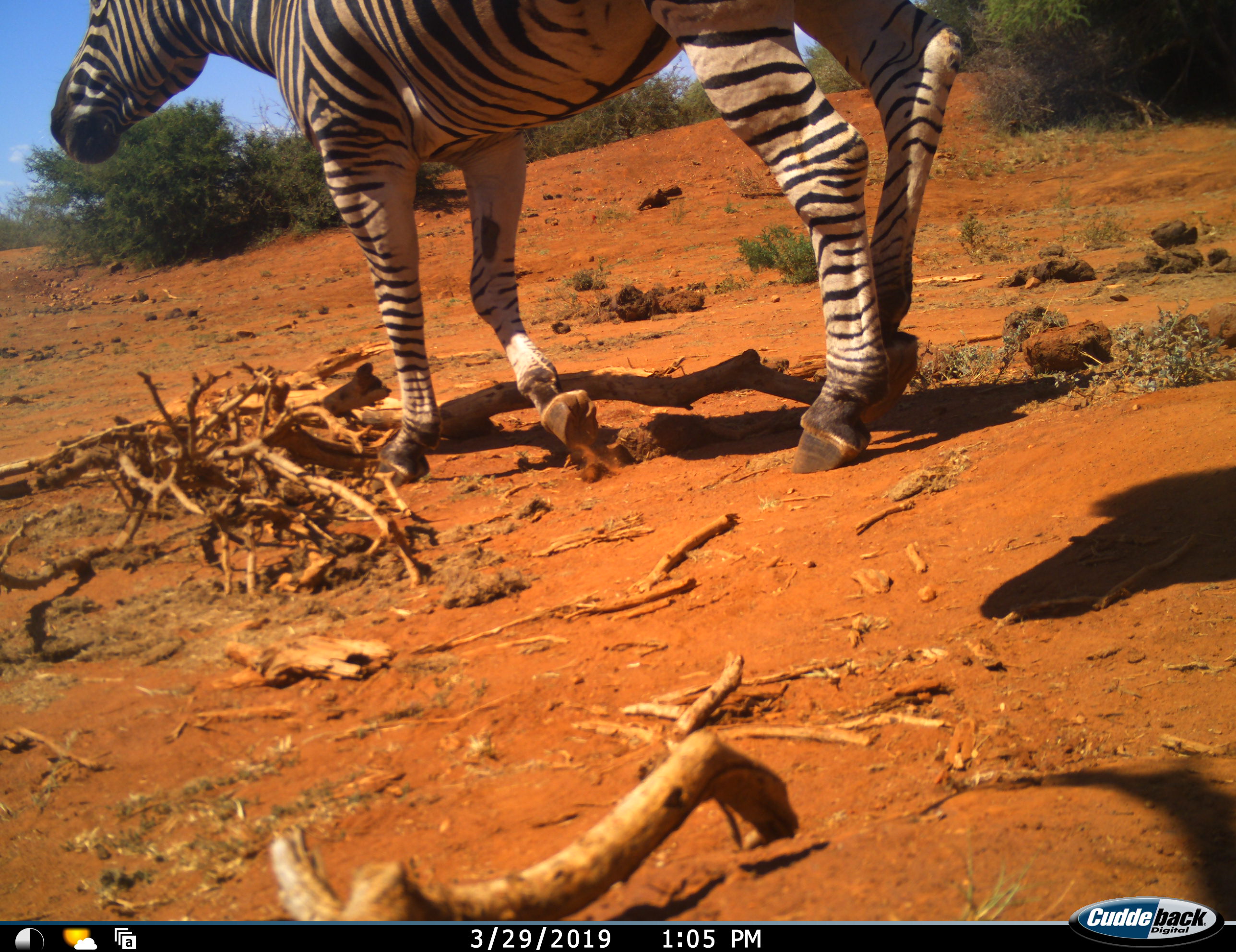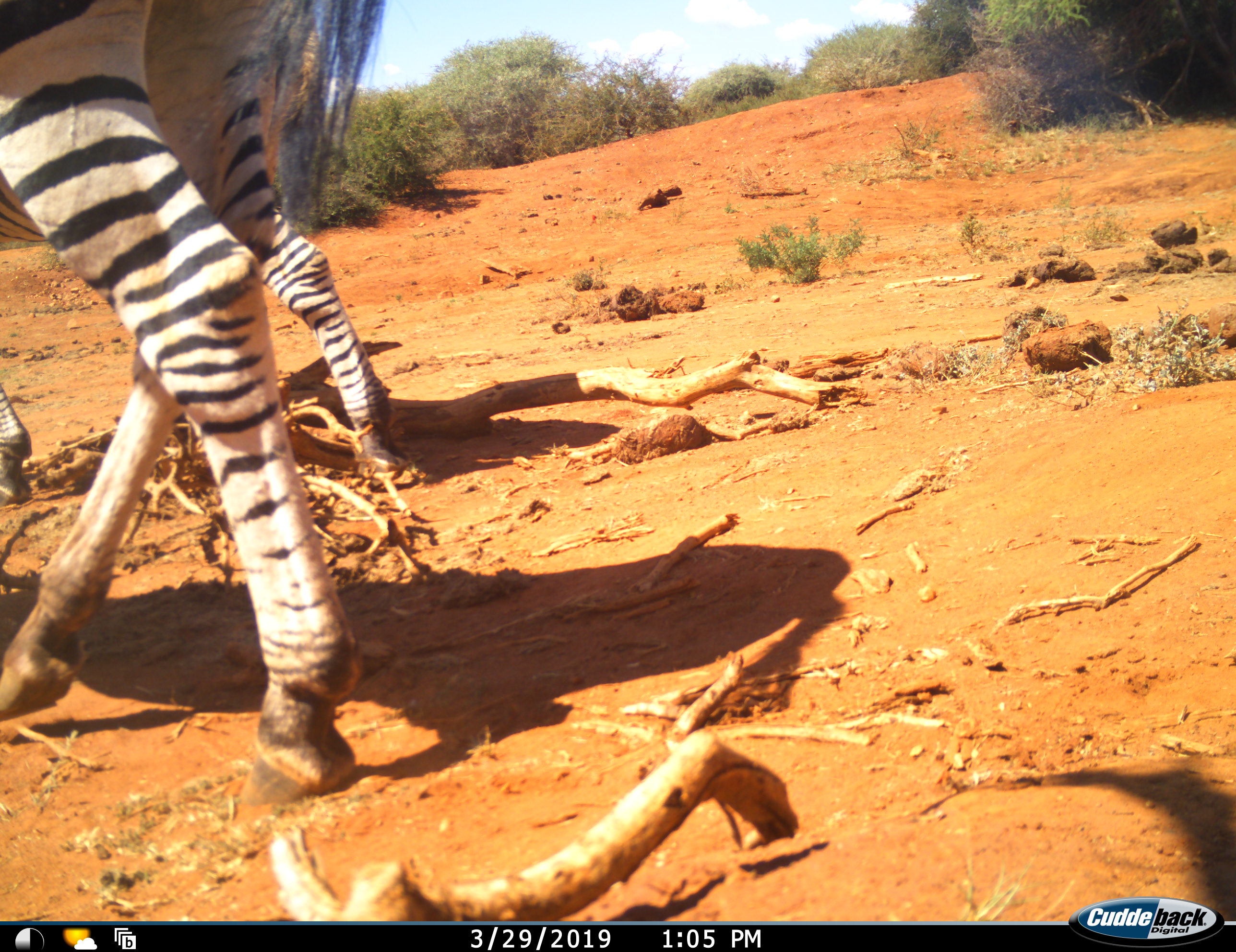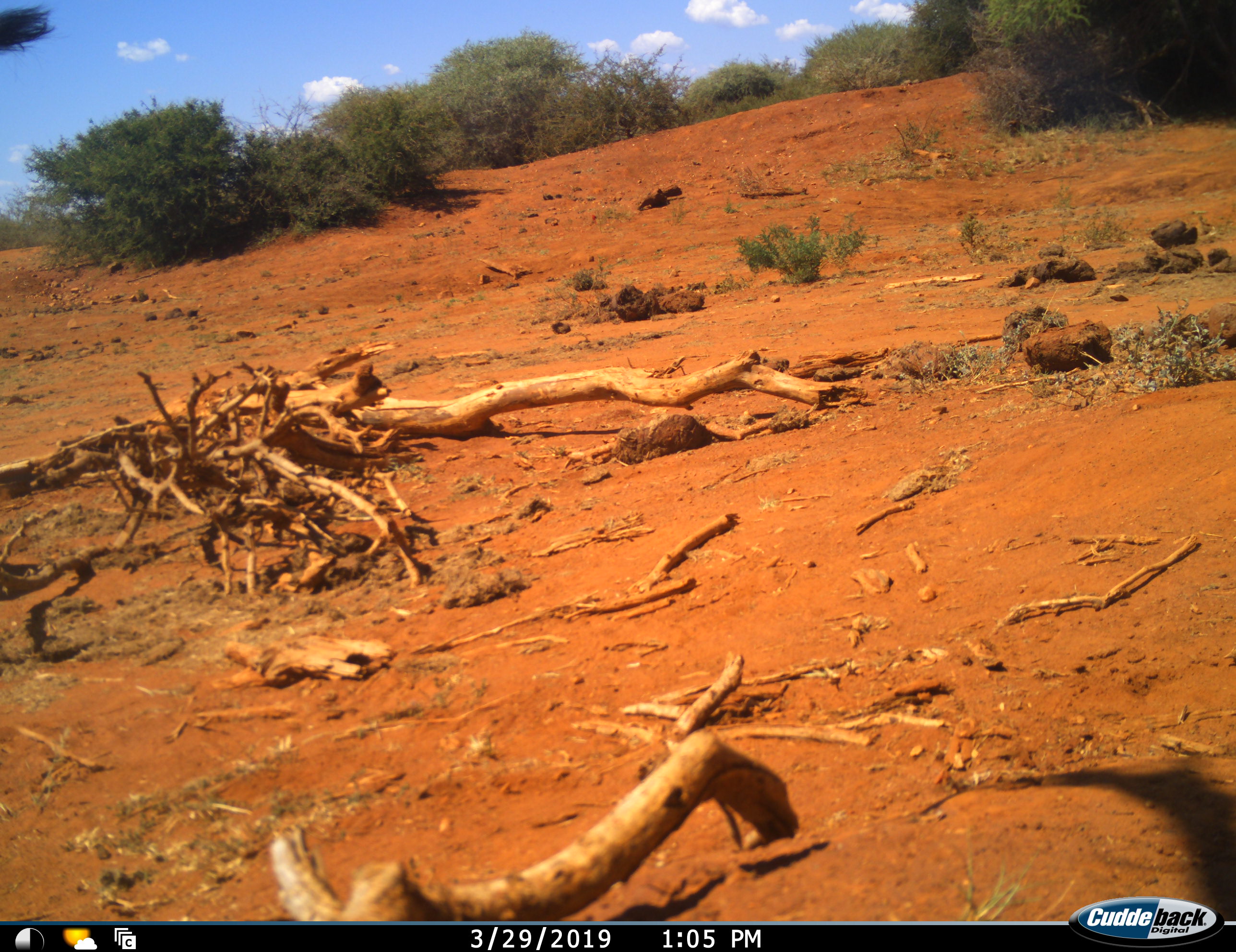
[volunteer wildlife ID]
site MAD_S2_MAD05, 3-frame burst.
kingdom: Animalia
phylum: Chordata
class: Mammalia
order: Perissodactyla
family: Equidae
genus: Equus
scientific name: Equus quagga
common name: plains zebra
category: zebraplains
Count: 2.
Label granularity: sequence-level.